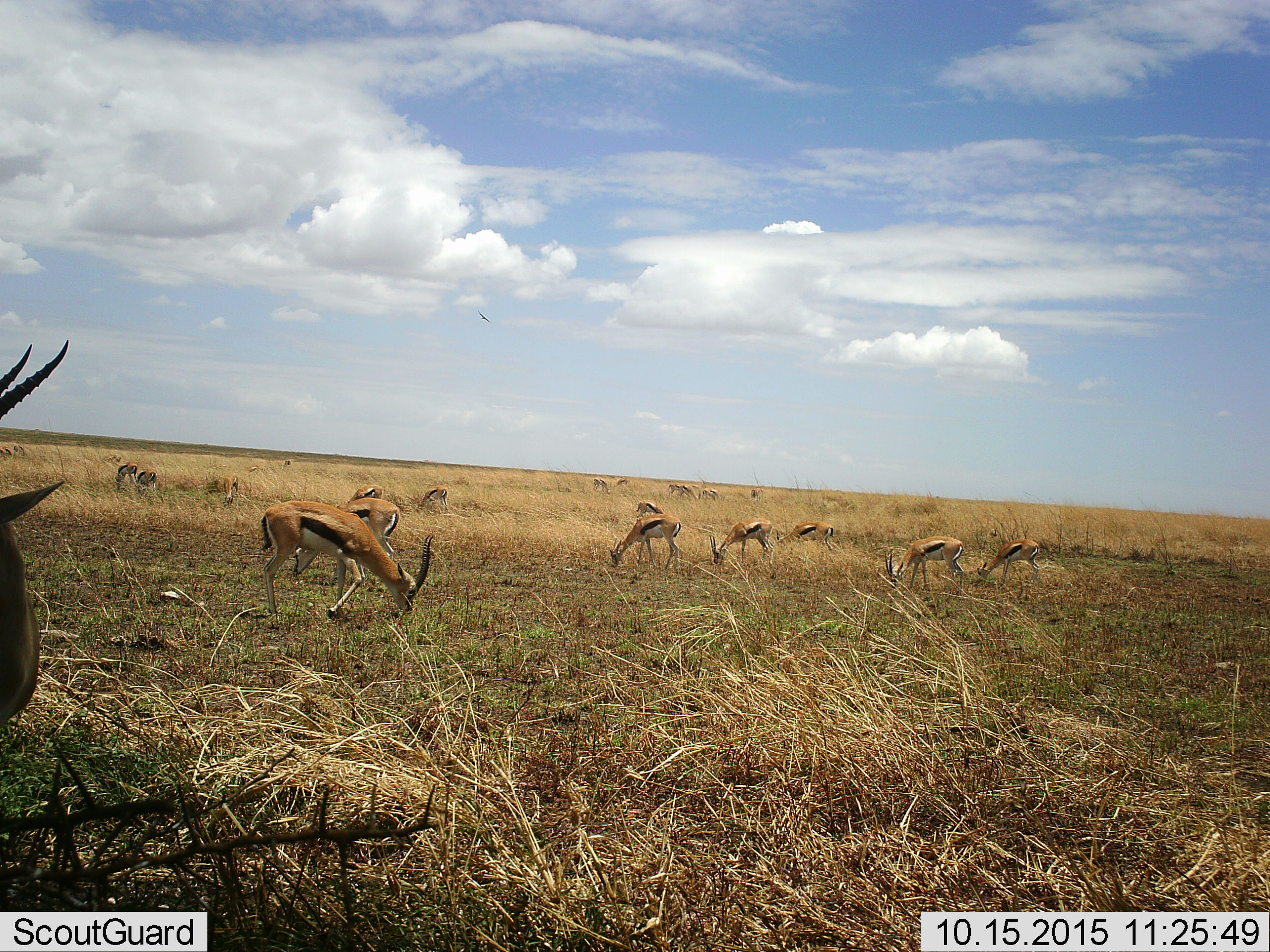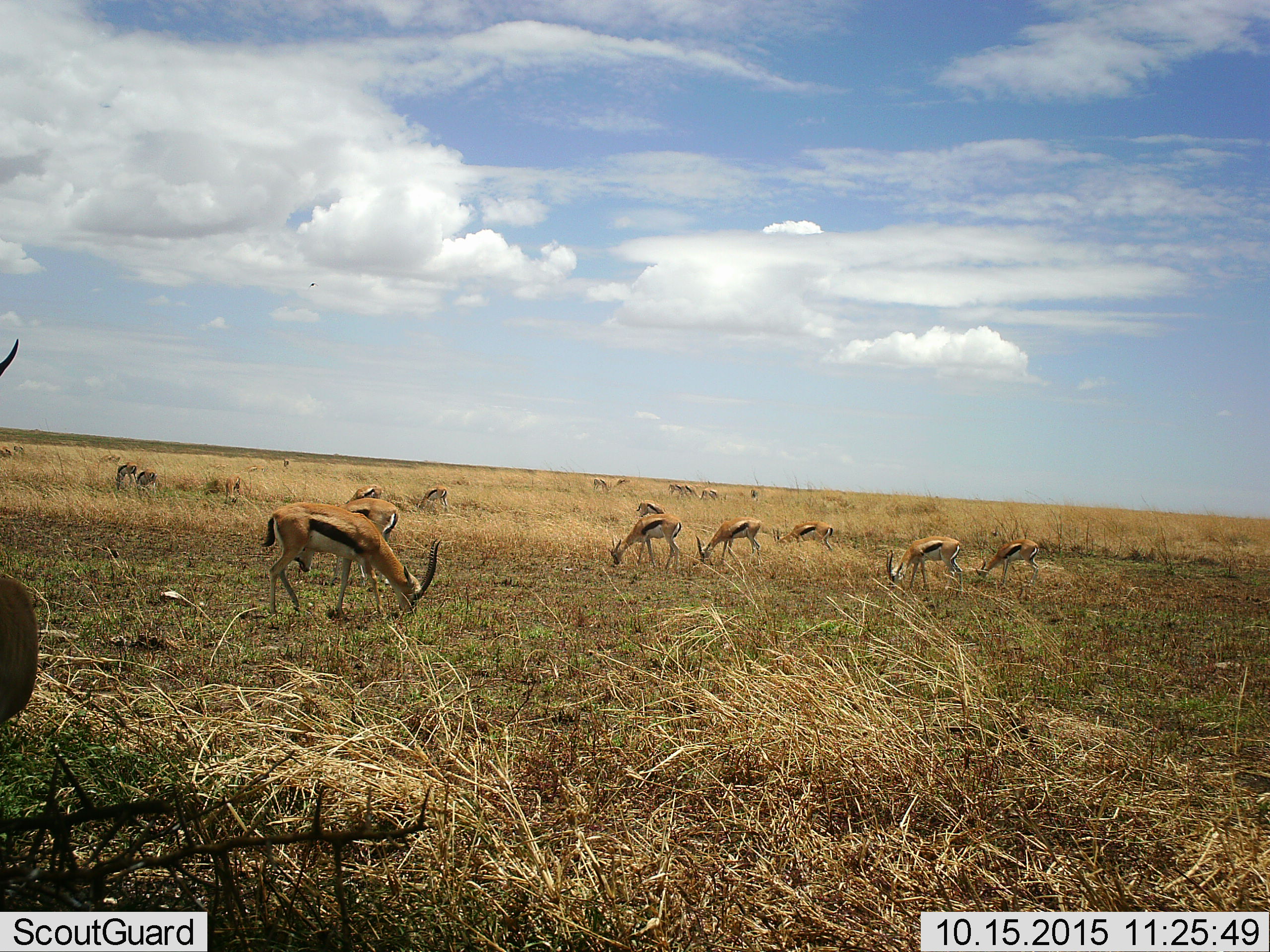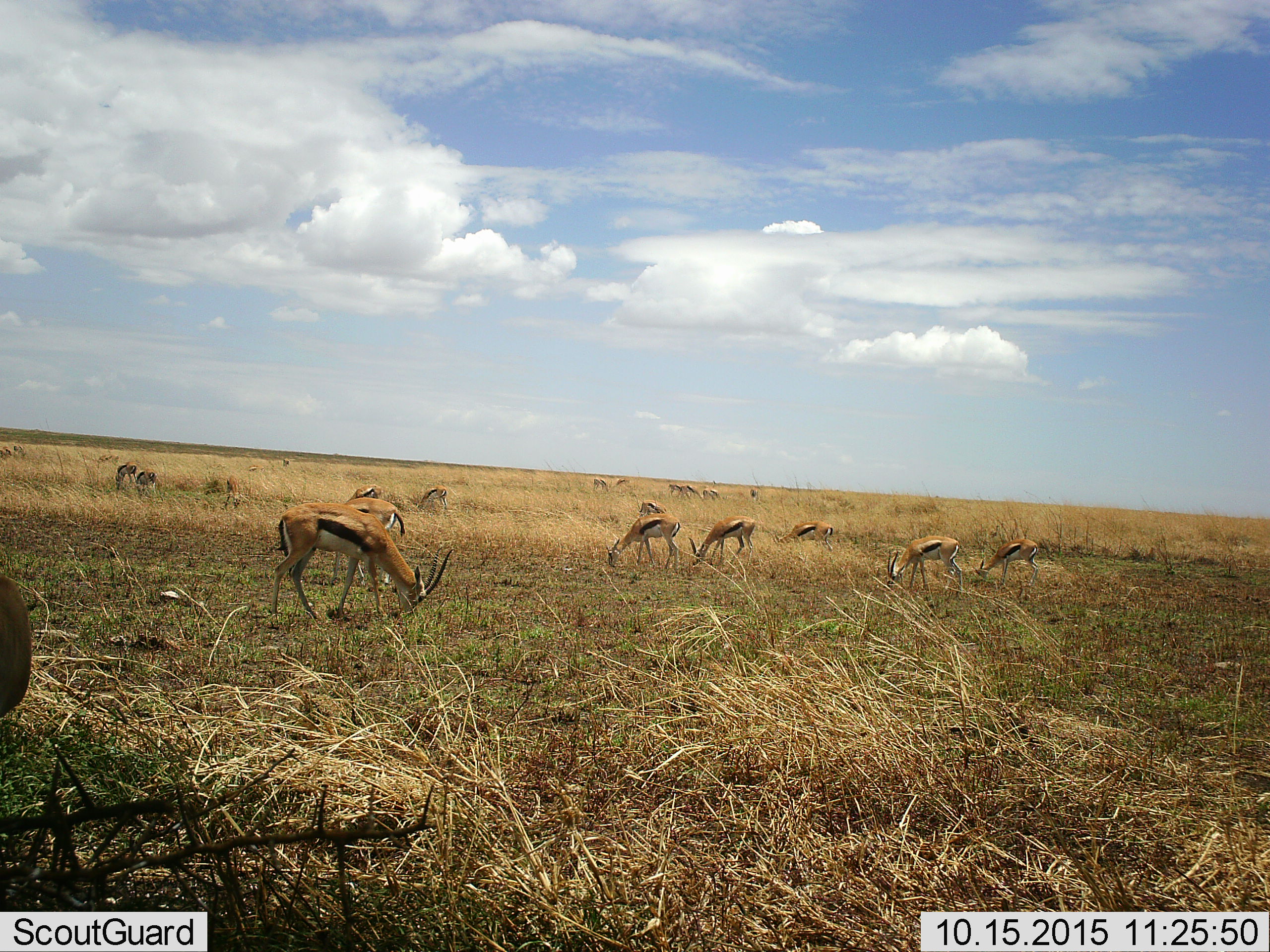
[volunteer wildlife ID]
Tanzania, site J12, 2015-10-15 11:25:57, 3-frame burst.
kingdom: Animalia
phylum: Chordata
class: Mammalia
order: Artiodactyla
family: Bovidae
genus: Eudorcas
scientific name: Eudorcas thomsonii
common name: thomson's gazelle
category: gazellethomsons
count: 11-50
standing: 50%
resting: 0%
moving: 40%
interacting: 0%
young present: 10%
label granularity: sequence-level